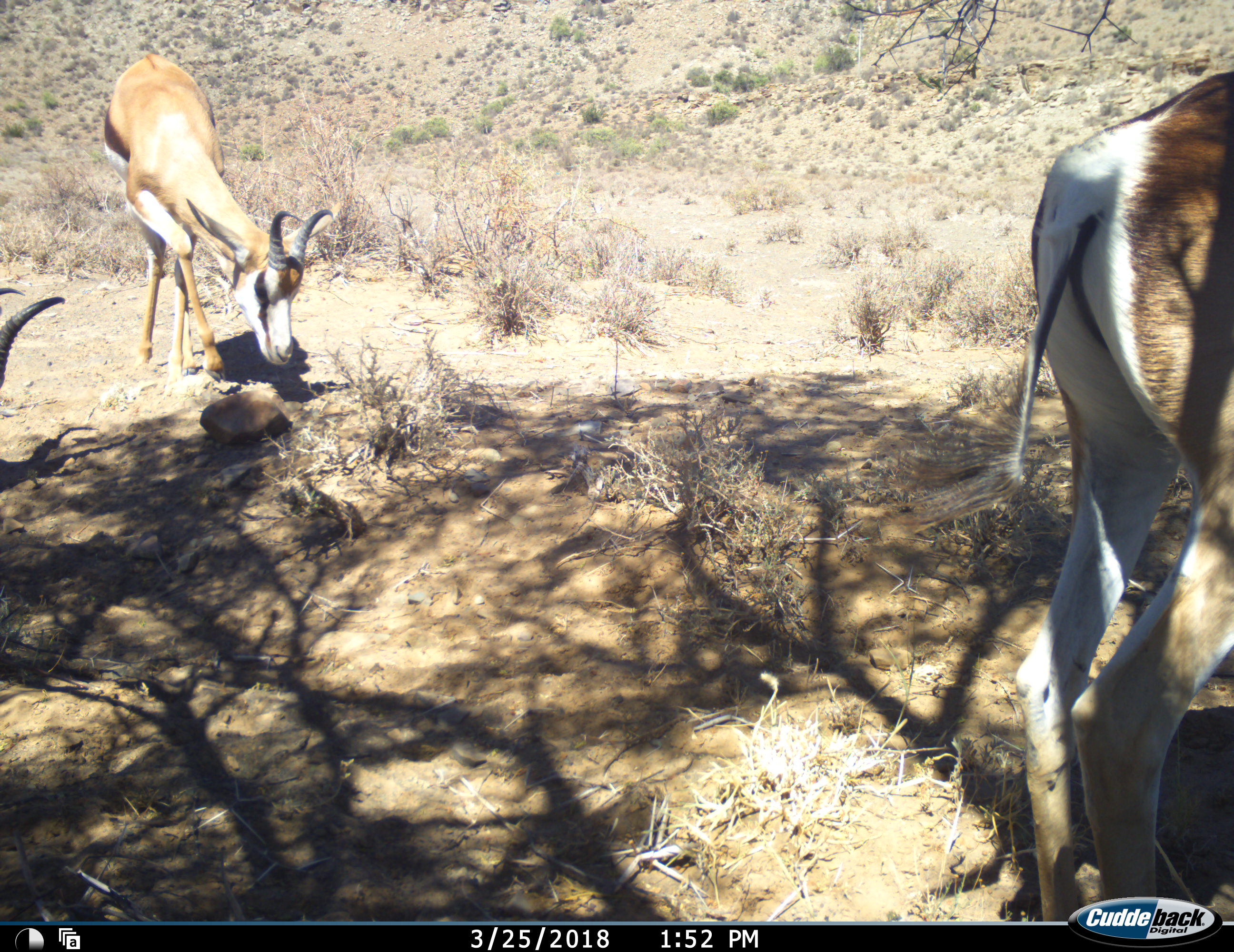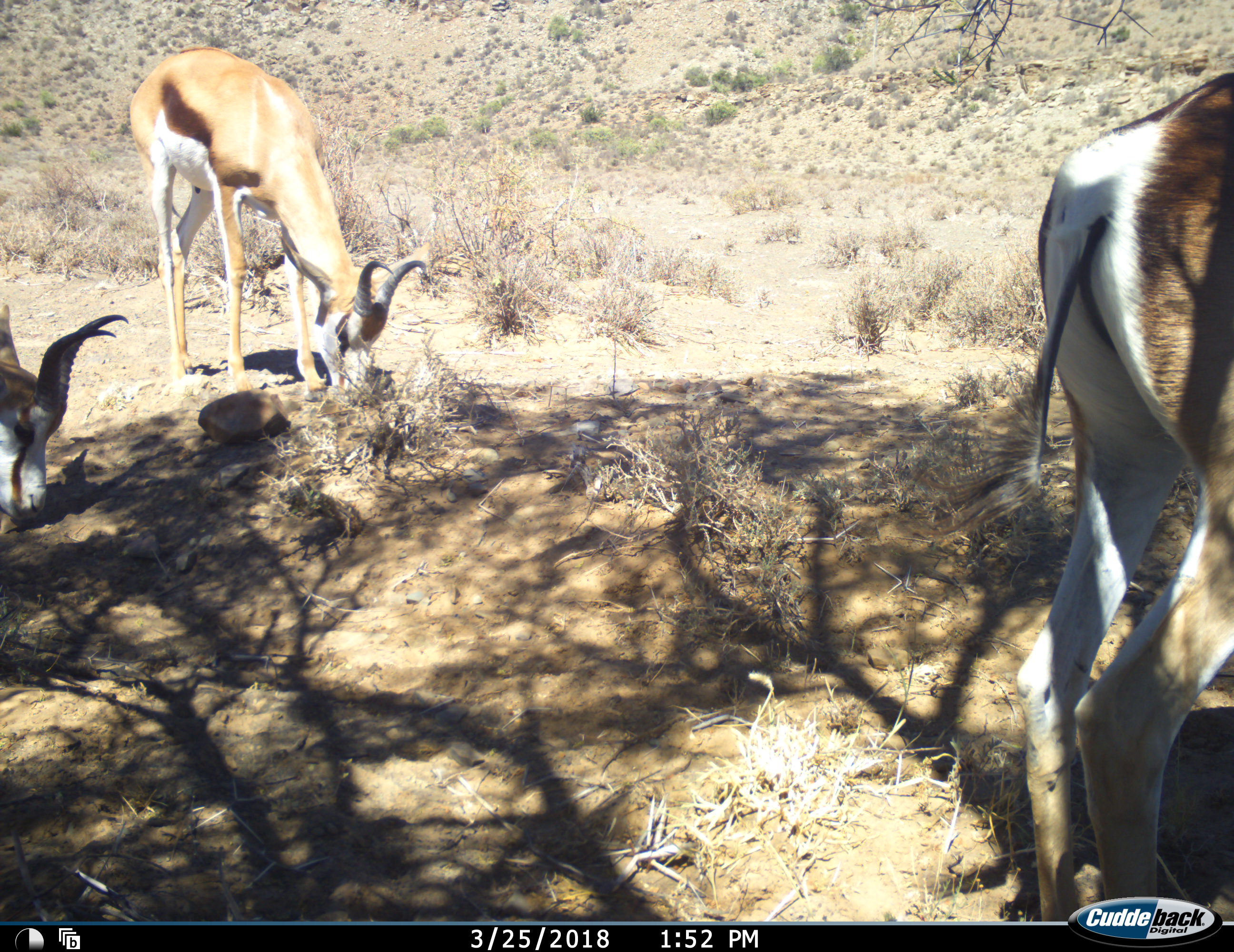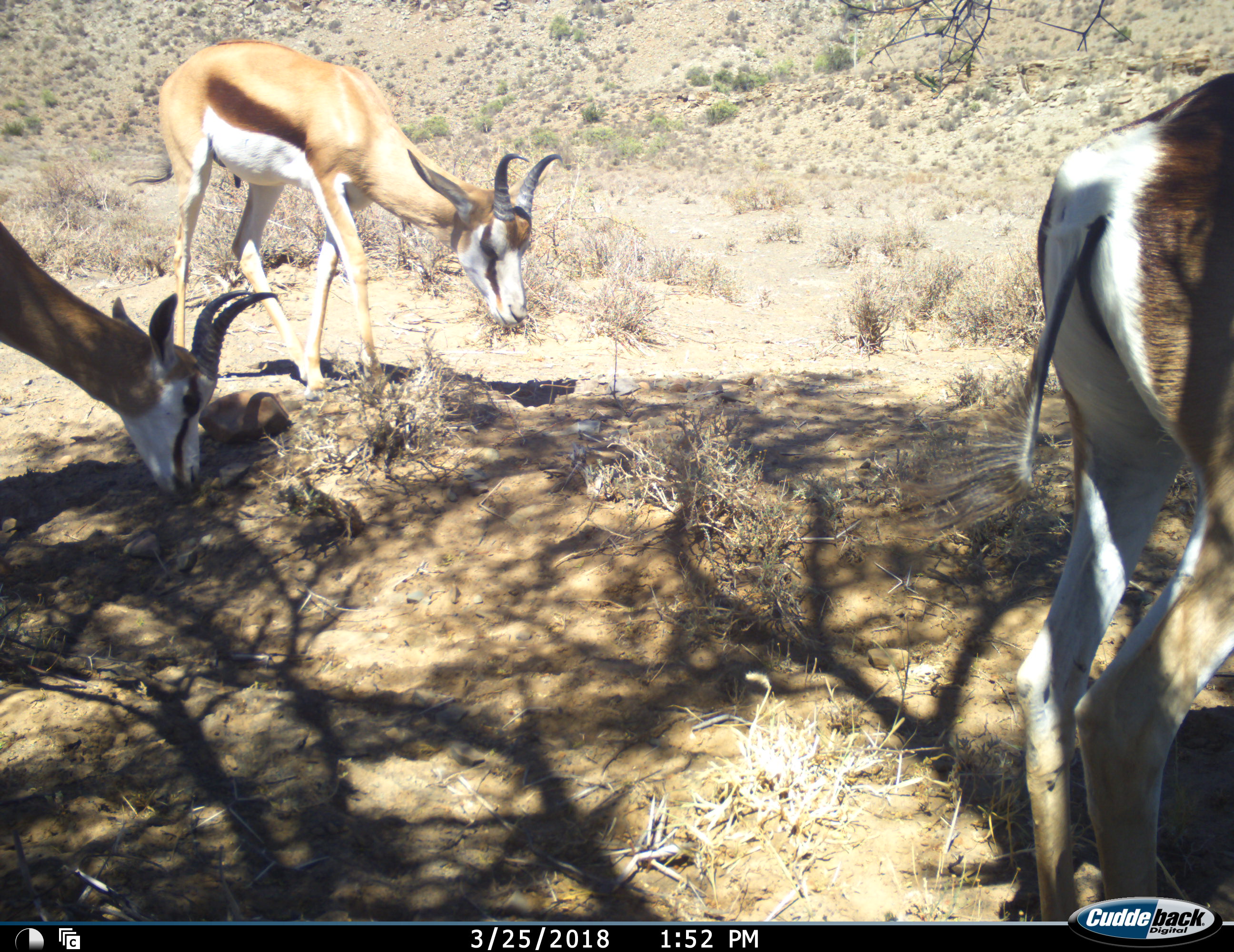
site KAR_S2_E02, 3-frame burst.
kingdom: Animalia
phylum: Chordata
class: Mammalia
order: Artiodactyla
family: Bovidae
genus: Antidorcas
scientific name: Antidorcas marsupialis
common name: springbok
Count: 3.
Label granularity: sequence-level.